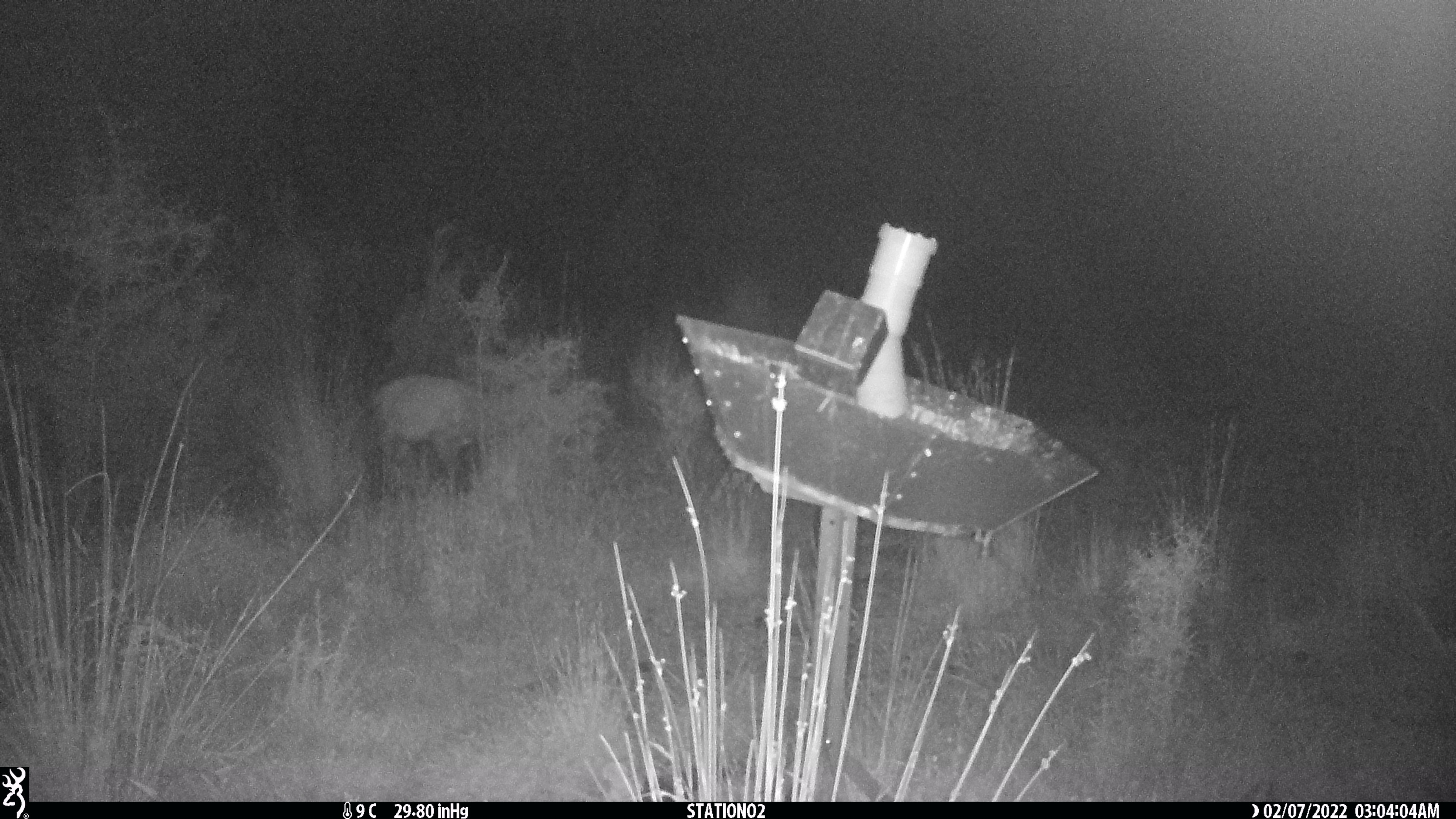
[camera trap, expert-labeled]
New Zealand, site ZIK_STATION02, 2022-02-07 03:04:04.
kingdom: Animalia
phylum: Chordata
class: Mammalia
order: Artiodactyla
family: Cervidae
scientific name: Cervidae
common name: deer